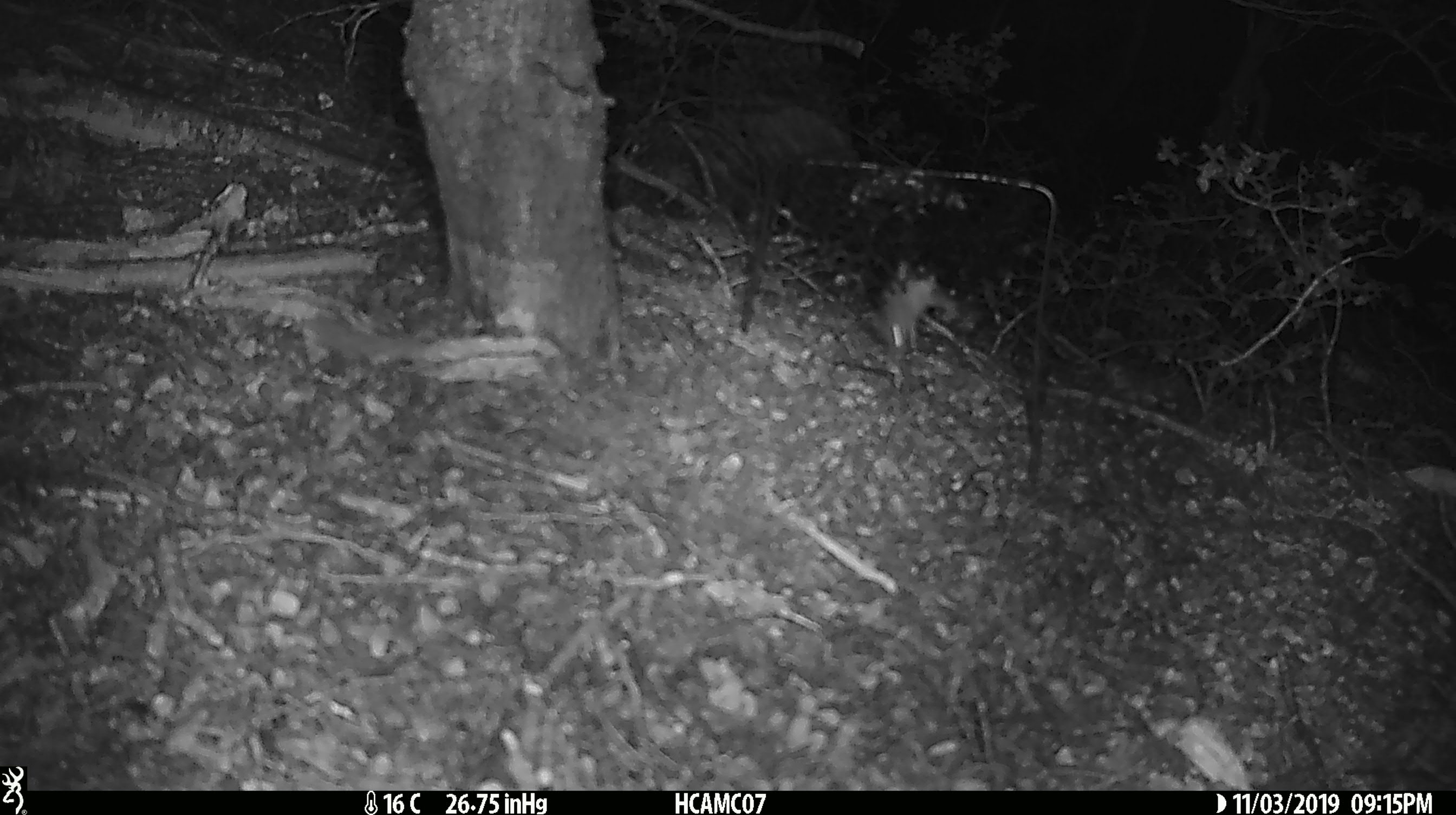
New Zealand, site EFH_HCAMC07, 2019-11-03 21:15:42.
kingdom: Animalia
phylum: Chordata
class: Mammalia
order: Rodentia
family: Muridae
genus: Mus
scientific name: Mus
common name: mouse